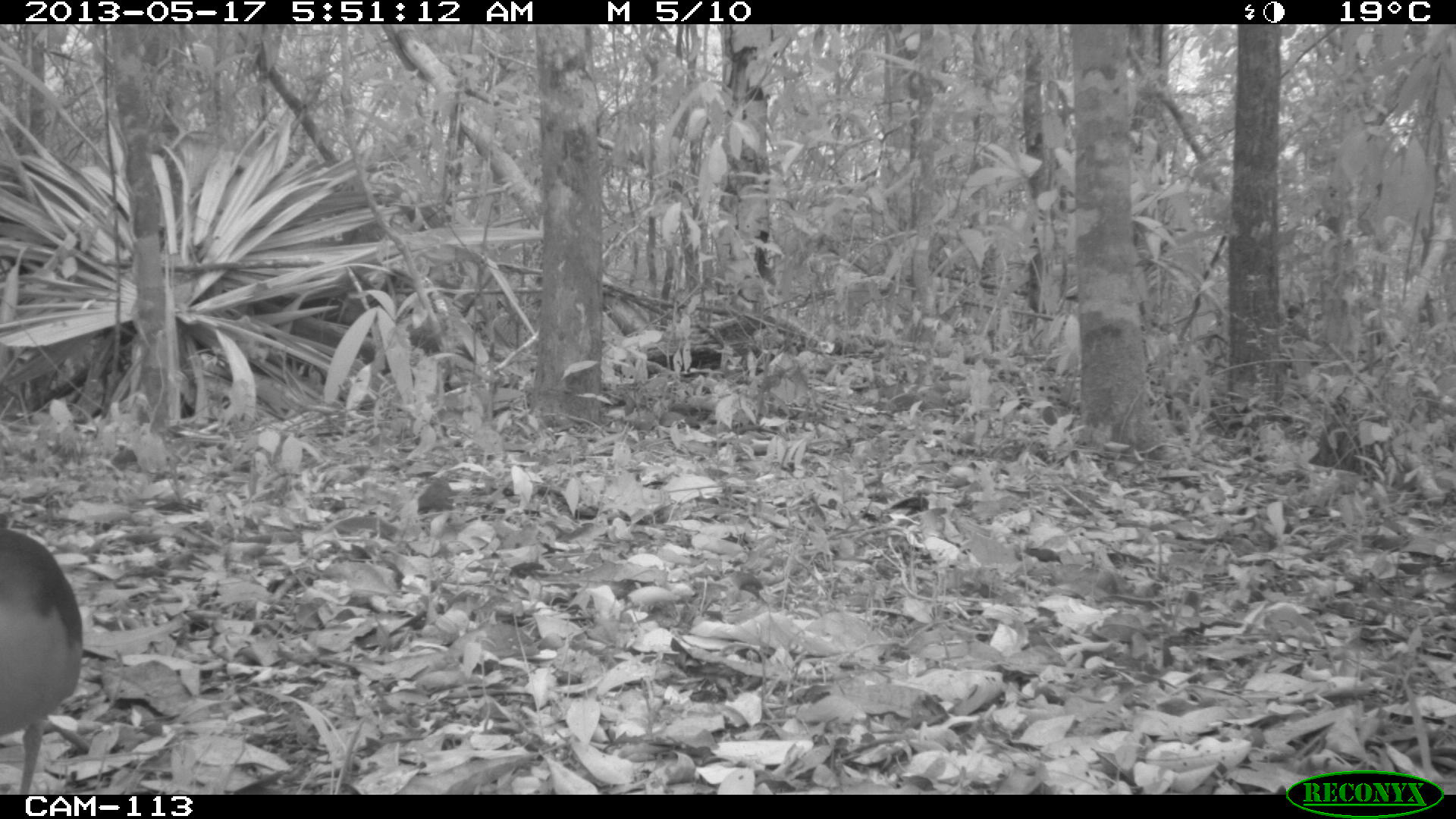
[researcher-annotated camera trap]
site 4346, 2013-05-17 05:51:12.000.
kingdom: Animalia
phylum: Chordata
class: Aves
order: Gruiformes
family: Rallidae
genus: Aramides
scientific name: Aramides cajaneus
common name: gray-necked wood-rail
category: aramides cajanea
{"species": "aramides cajanea (gray-necked wood-rail) (Aramides cajaneus)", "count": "1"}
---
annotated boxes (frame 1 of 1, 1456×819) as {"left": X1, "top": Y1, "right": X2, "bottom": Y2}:
aramides cajanea: {"left": 0, "top": 527, "right": 83, "bottom": 795}